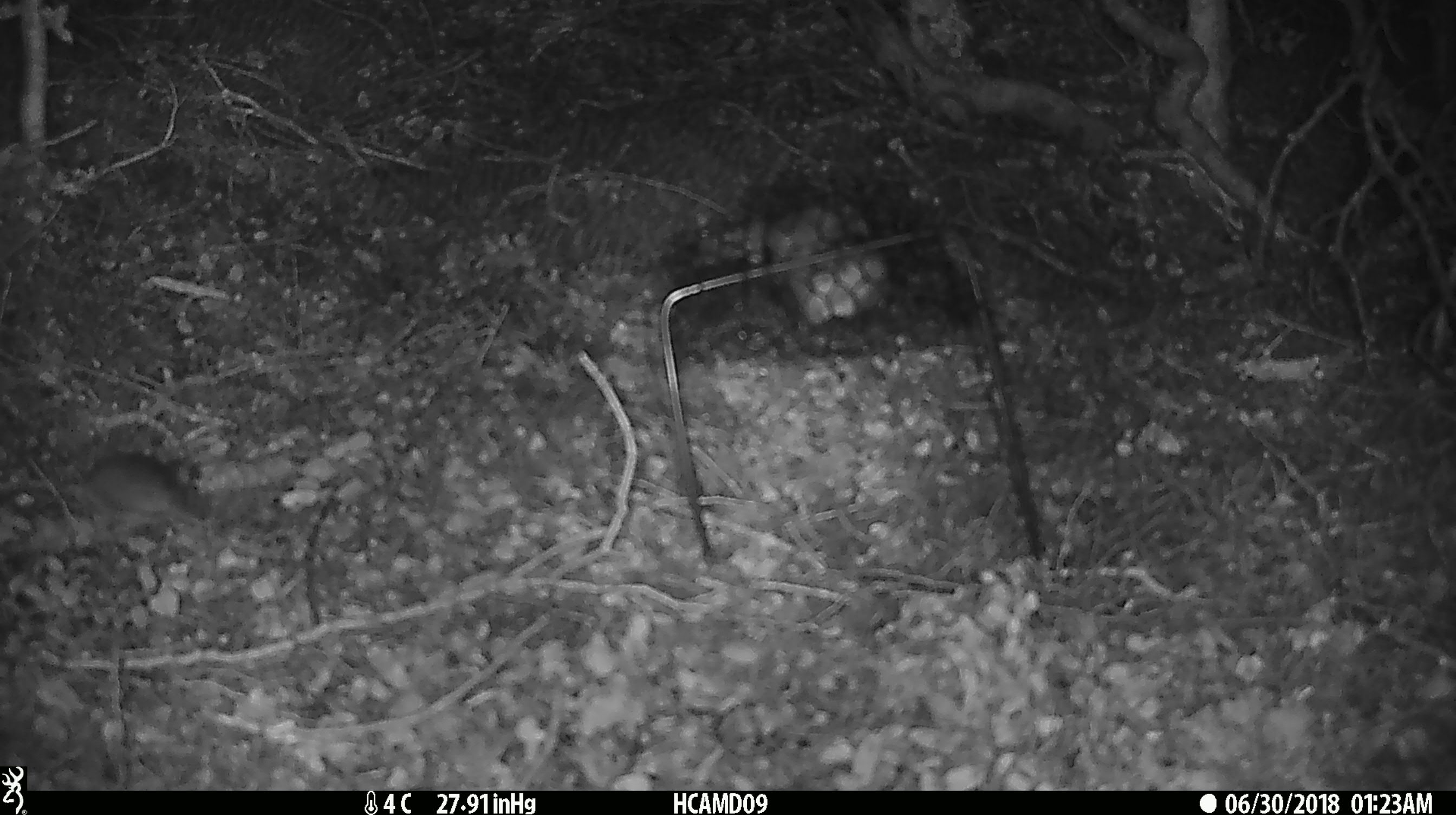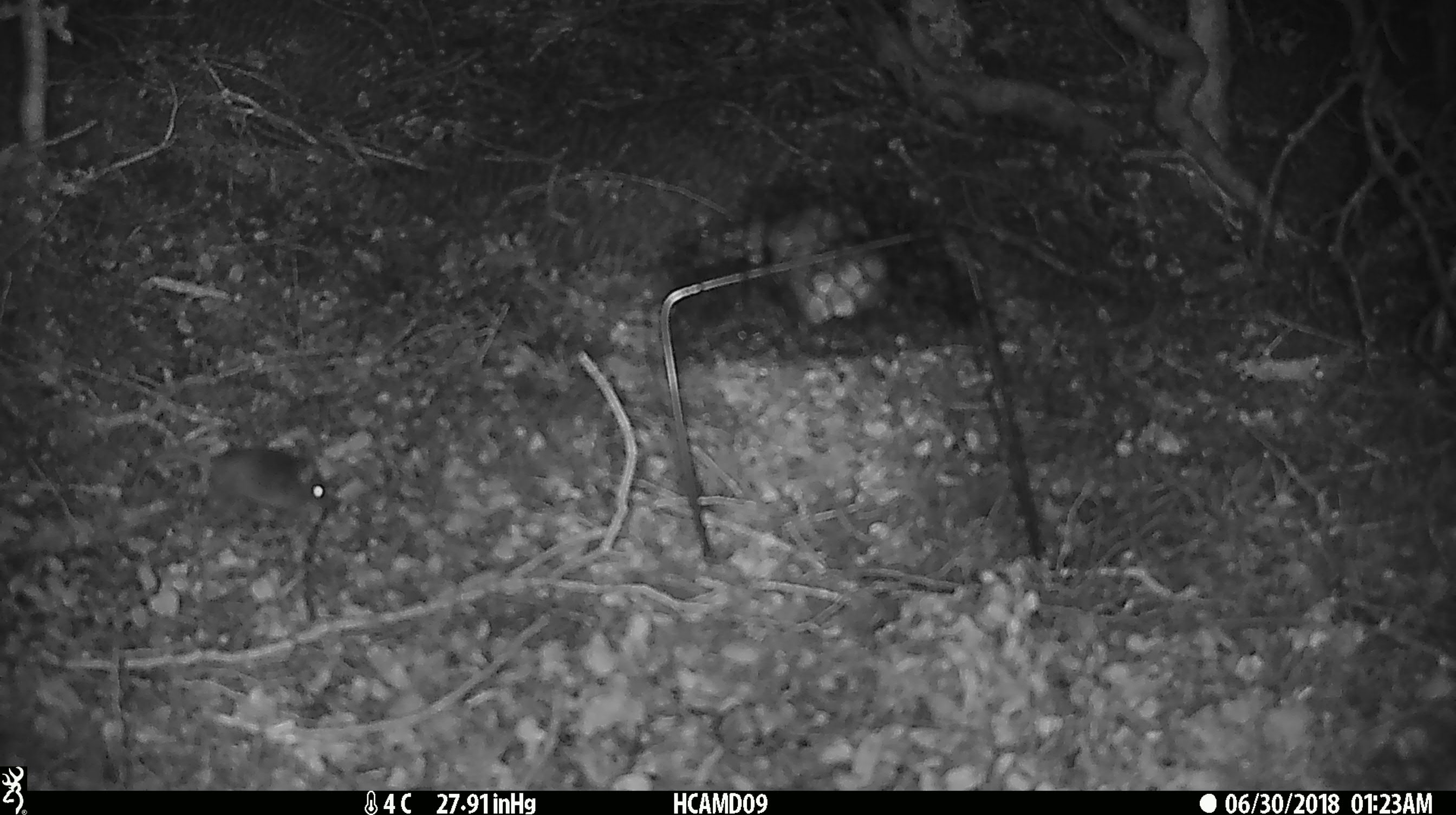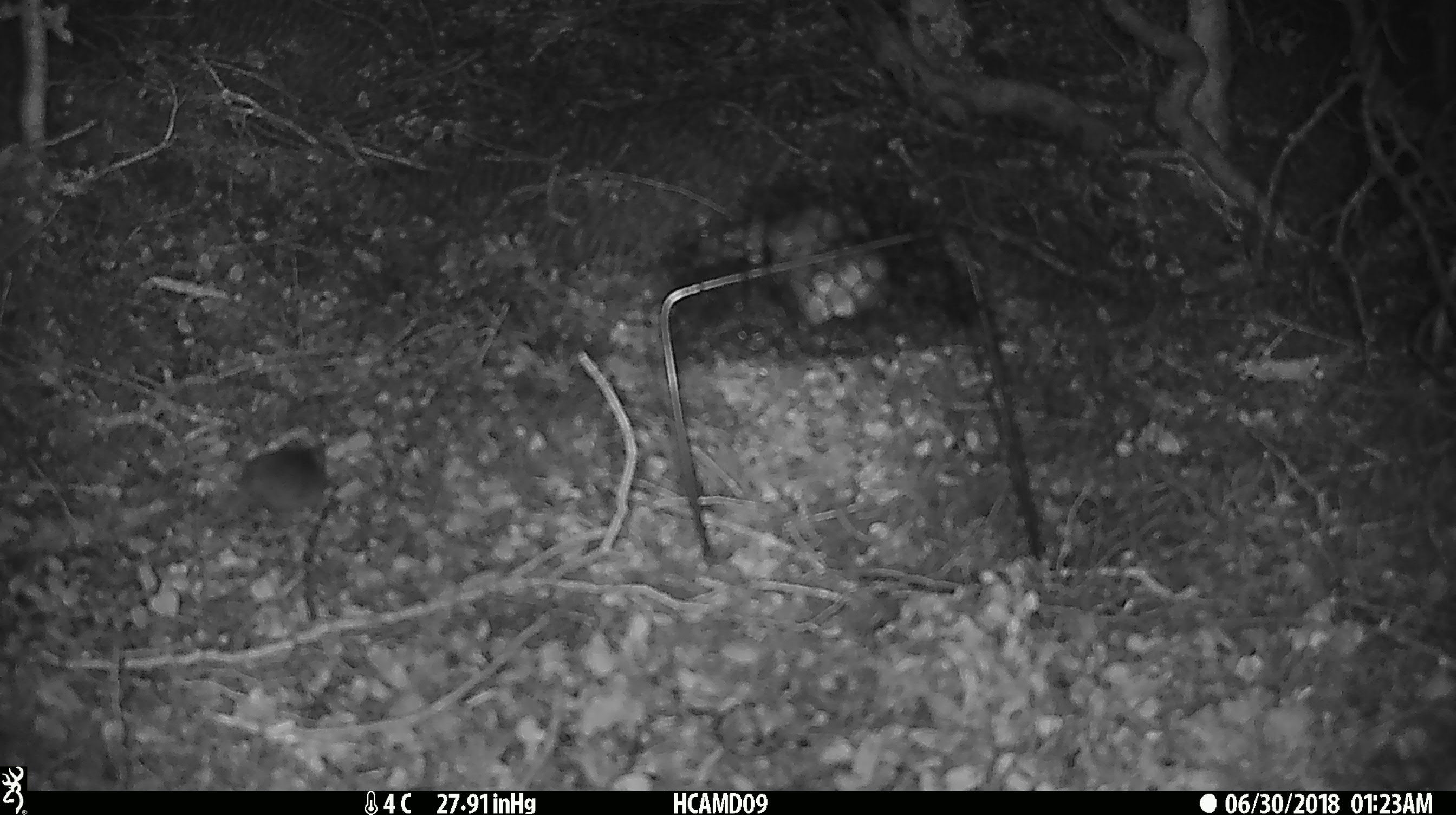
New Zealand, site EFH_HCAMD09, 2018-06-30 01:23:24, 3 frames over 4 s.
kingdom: Animalia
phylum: Chordata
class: Mammalia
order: Rodentia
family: Muridae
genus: Mus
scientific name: Mus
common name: mouse